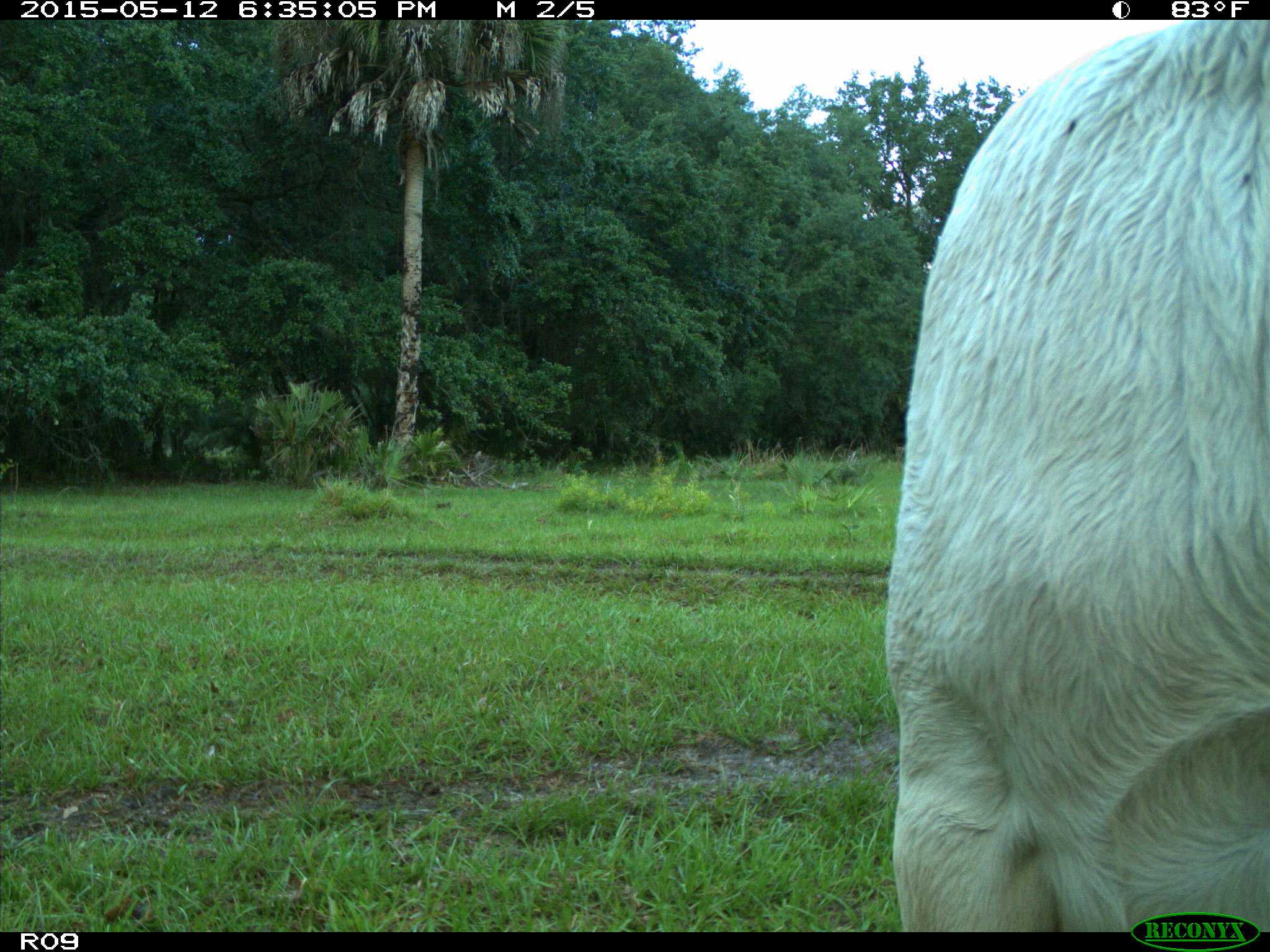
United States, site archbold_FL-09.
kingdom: Animalia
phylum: Chordata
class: Mammalia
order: Artiodactyla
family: Bovidae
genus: Bos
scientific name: Bos taurus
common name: domestic cow